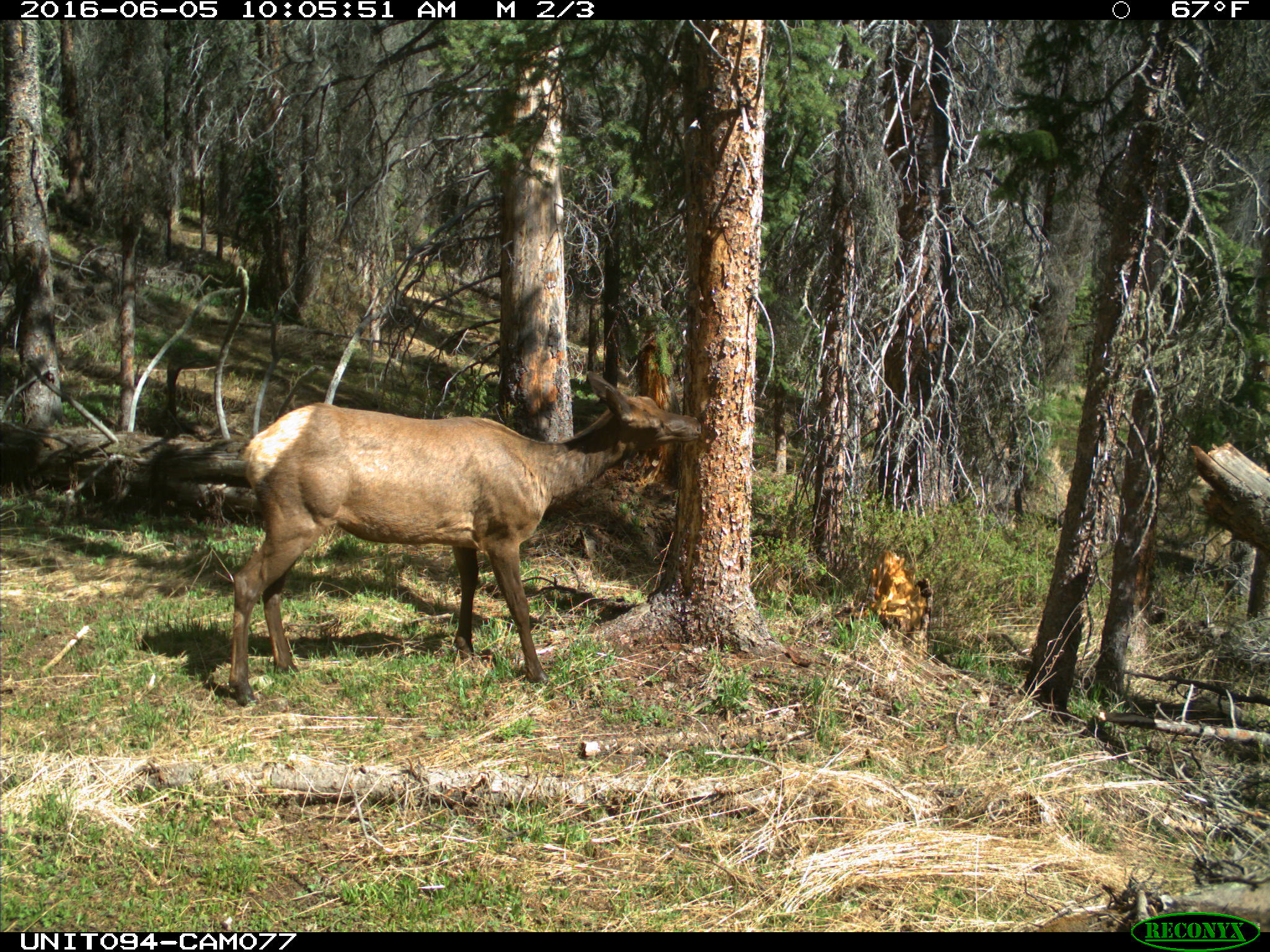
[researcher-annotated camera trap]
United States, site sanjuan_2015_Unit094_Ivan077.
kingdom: Animalia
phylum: Chordata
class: Mammalia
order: Artiodactyla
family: Cervidae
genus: Cervus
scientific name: Cervus elaphus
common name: red deer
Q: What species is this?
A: Cervus elaphus (red deer).